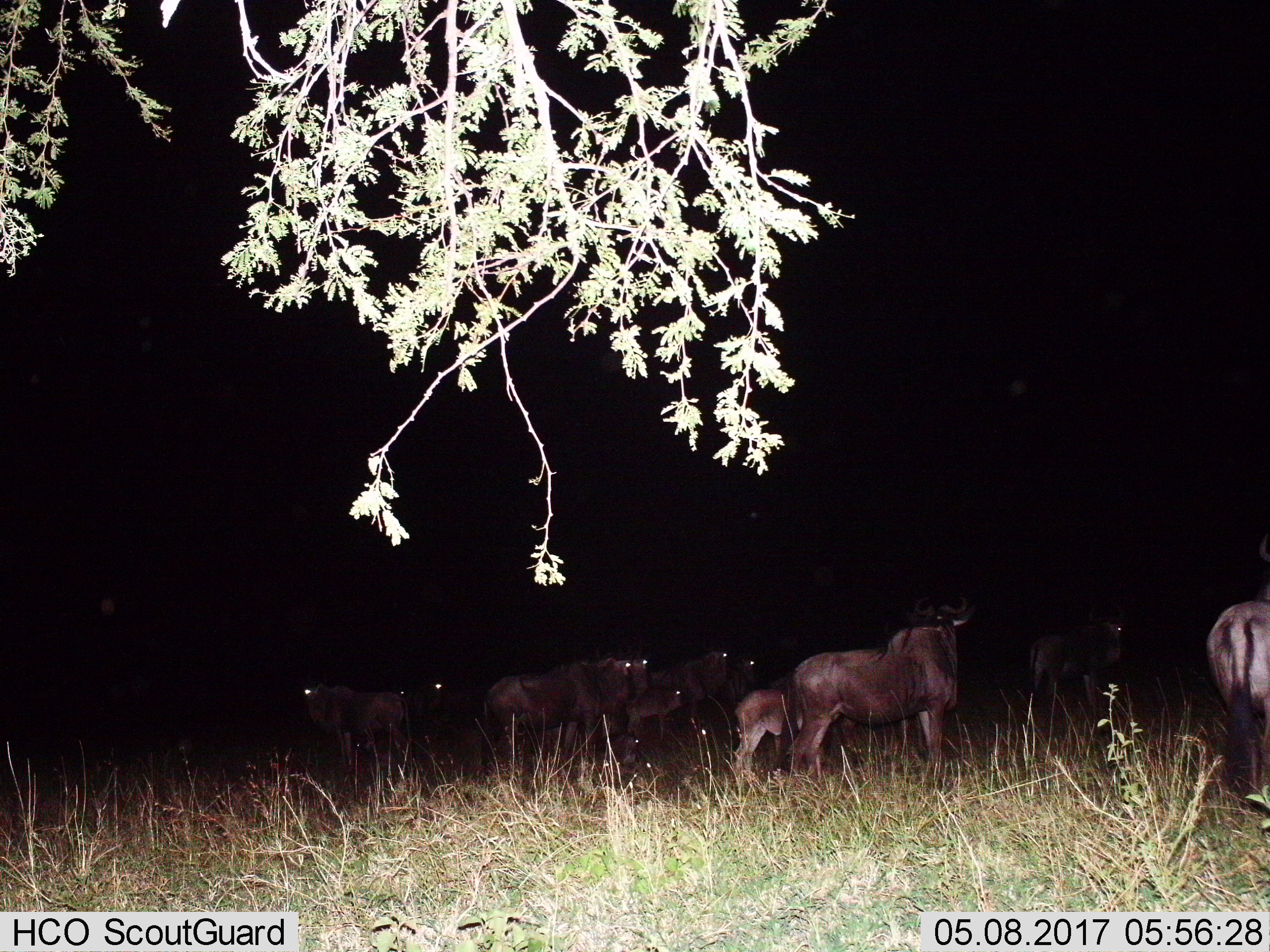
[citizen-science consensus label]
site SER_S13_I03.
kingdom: Animalia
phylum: Chordata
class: Mammalia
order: Artiodactyla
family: Bovidae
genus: Connochaetes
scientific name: Connochaetes taurinus taurinus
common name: blue wildebeest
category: wildebeestblue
Wildebeestblue (blue wildebeest) (Connochaetes taurinus taurinus), count 11-50. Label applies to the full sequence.